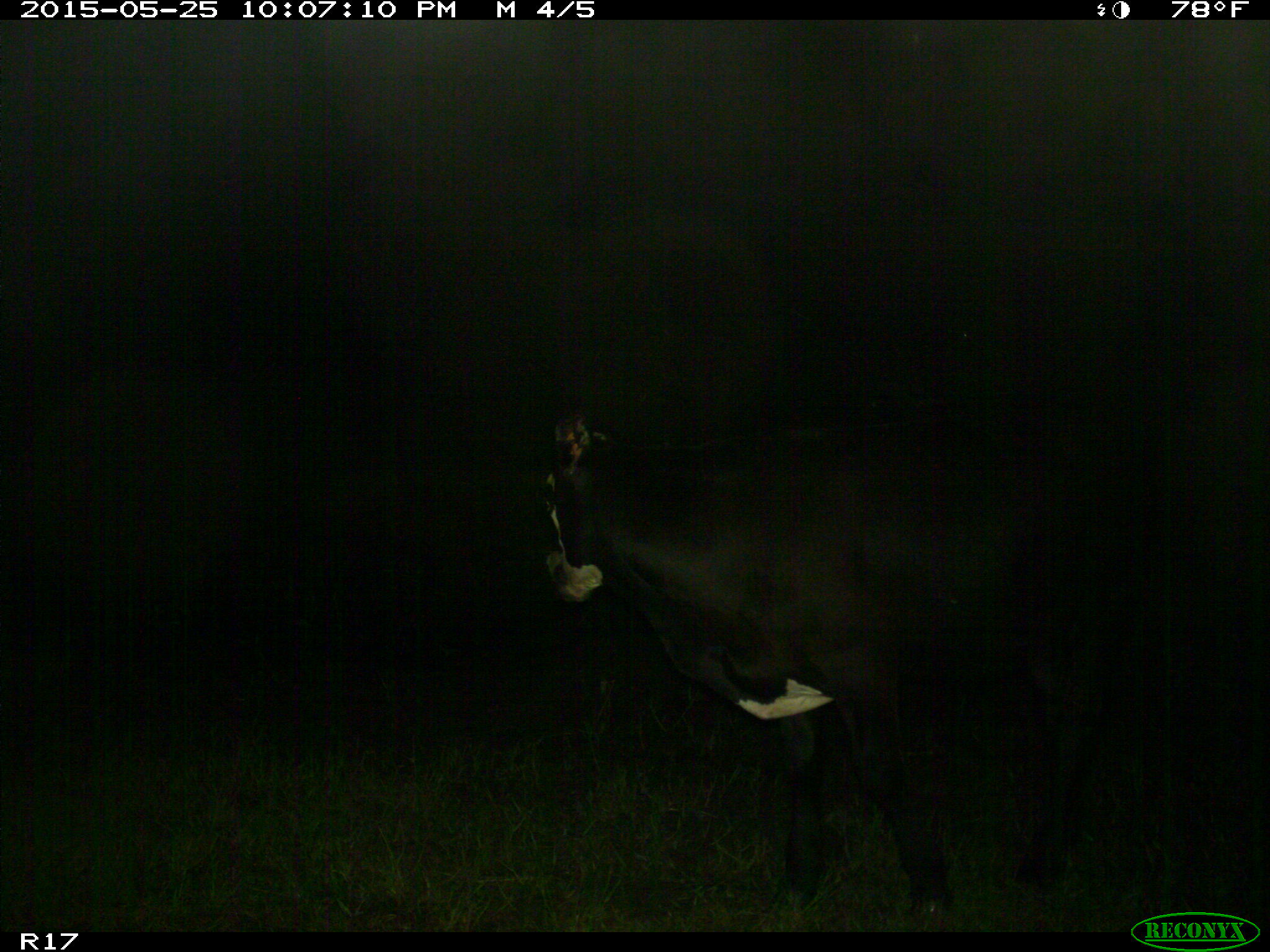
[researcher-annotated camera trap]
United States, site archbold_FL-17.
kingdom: Animalia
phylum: Chordata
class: Mammalia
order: Artiodactyla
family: Bovidae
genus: Bos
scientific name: Bos taurus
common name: domestic cow